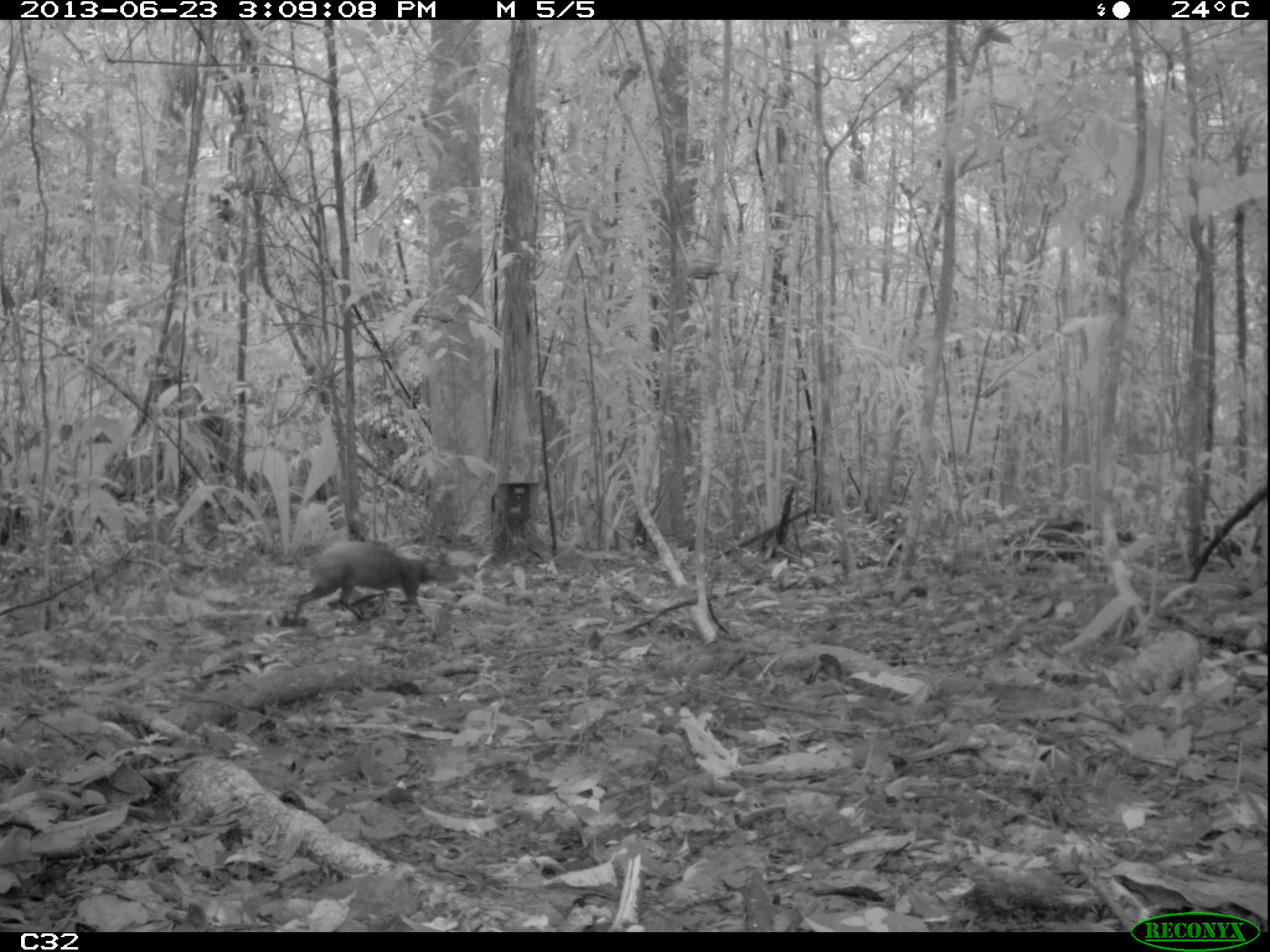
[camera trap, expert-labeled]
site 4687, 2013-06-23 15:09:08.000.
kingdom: Animalia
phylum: Chordata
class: Mammalia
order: Rodentia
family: Dasyproctidae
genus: Dasyprocta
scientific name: Dasyprocta leporina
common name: red-rumped agouti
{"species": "Dasyprocta leporina (red-rumped agouti)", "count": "1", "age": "adult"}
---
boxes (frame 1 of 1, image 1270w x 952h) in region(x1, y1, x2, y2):
dasyprocta leporina: region(291, 539, 457, 622)